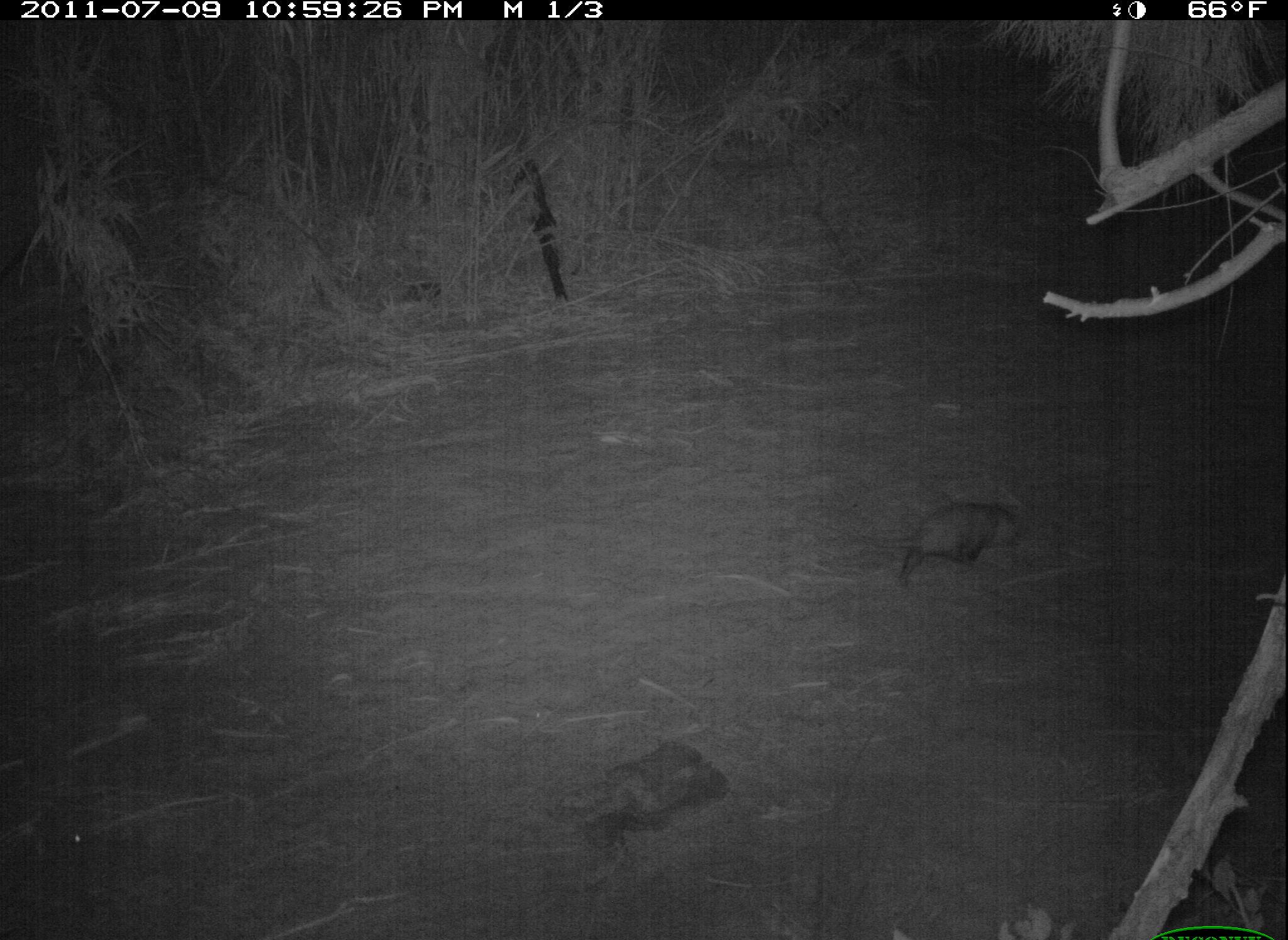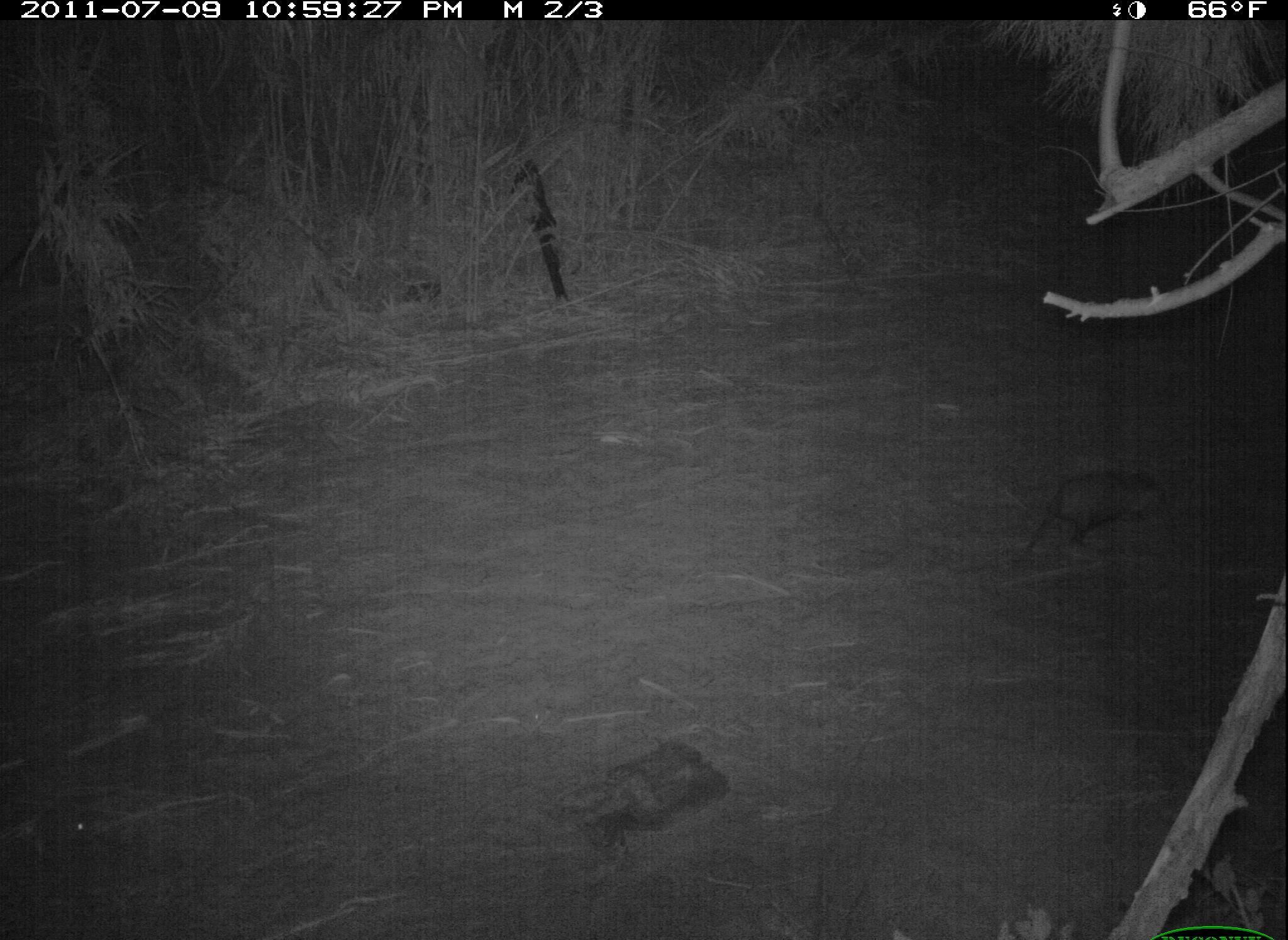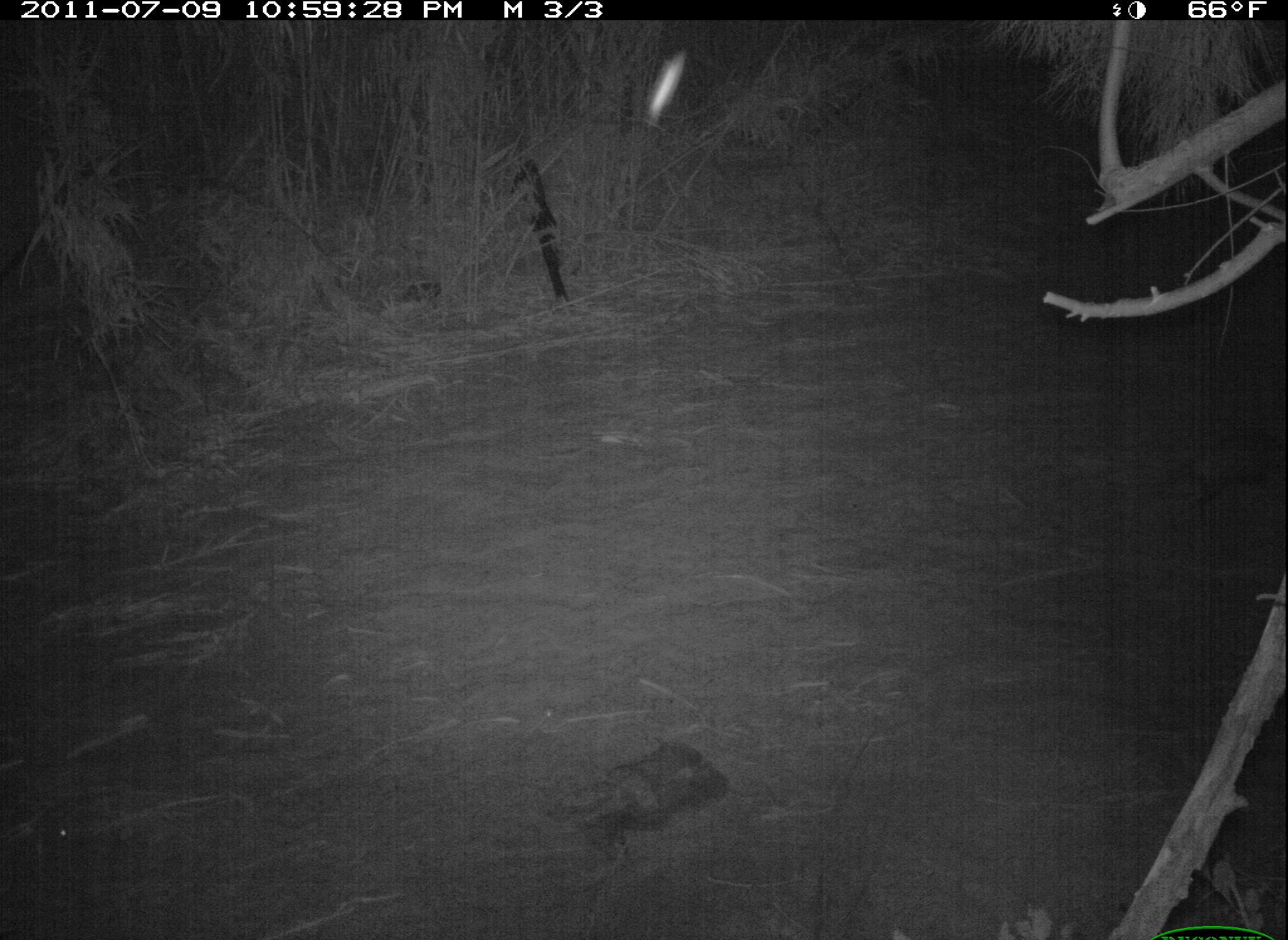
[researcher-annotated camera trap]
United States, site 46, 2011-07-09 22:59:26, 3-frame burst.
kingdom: Animalia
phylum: Chordata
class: Mammalia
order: Didelphimorphia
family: Didelphidae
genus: Didelphis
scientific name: Didelphis virginiana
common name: virginia opossum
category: opossum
Opossum (virginia opossum) (Didelphis virginiana).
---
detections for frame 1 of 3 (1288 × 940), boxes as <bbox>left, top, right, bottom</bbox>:
opossum: <bbox>882, 493, 1032, 594</bbox>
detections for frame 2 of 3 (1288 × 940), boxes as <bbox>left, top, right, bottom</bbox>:
opossum: <bbox>980, 435, 1245, 593</bbox>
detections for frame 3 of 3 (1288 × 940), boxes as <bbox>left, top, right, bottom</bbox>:
opossum: <bbox>1117, 417, 1288, 549</bbox>